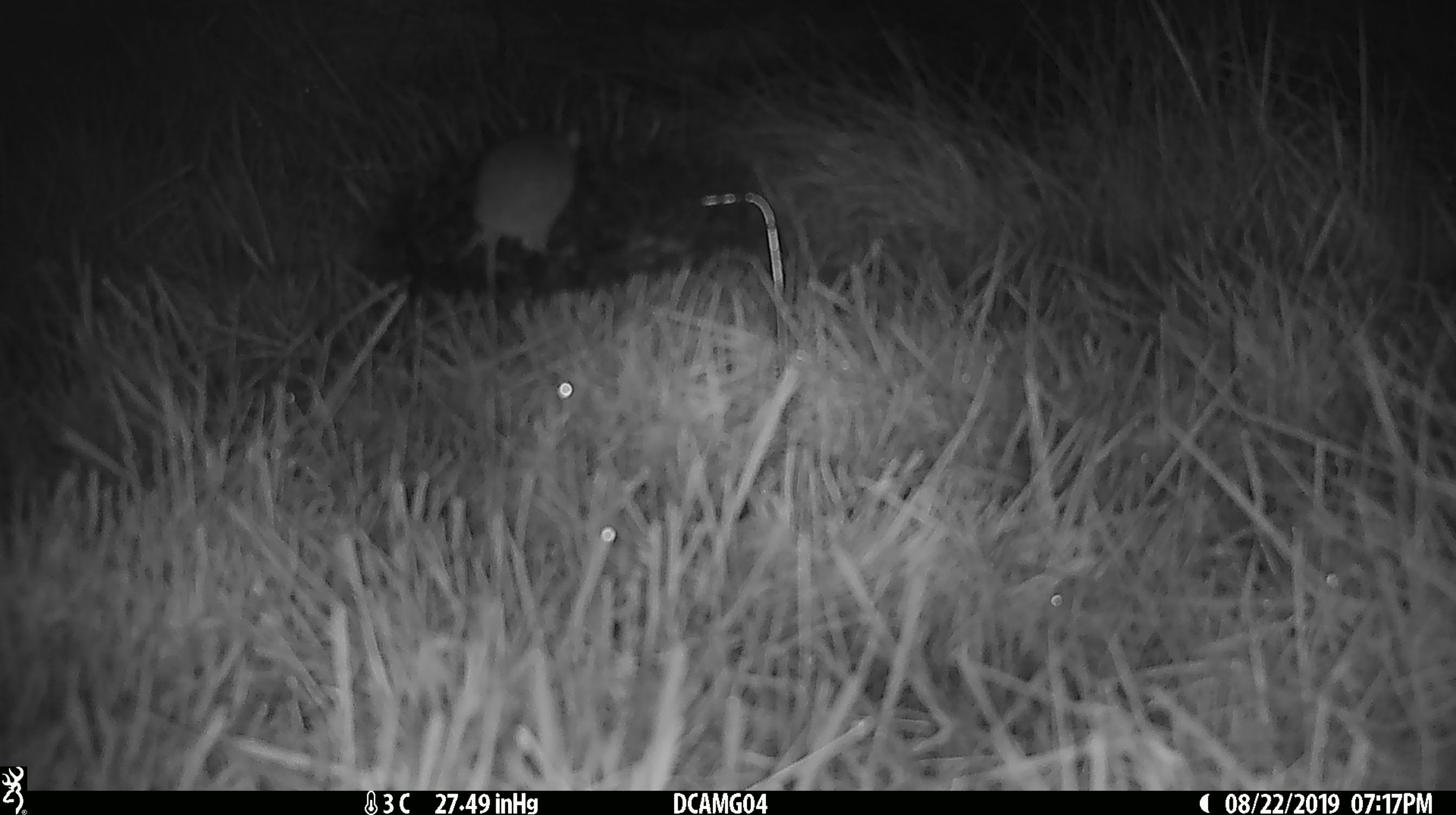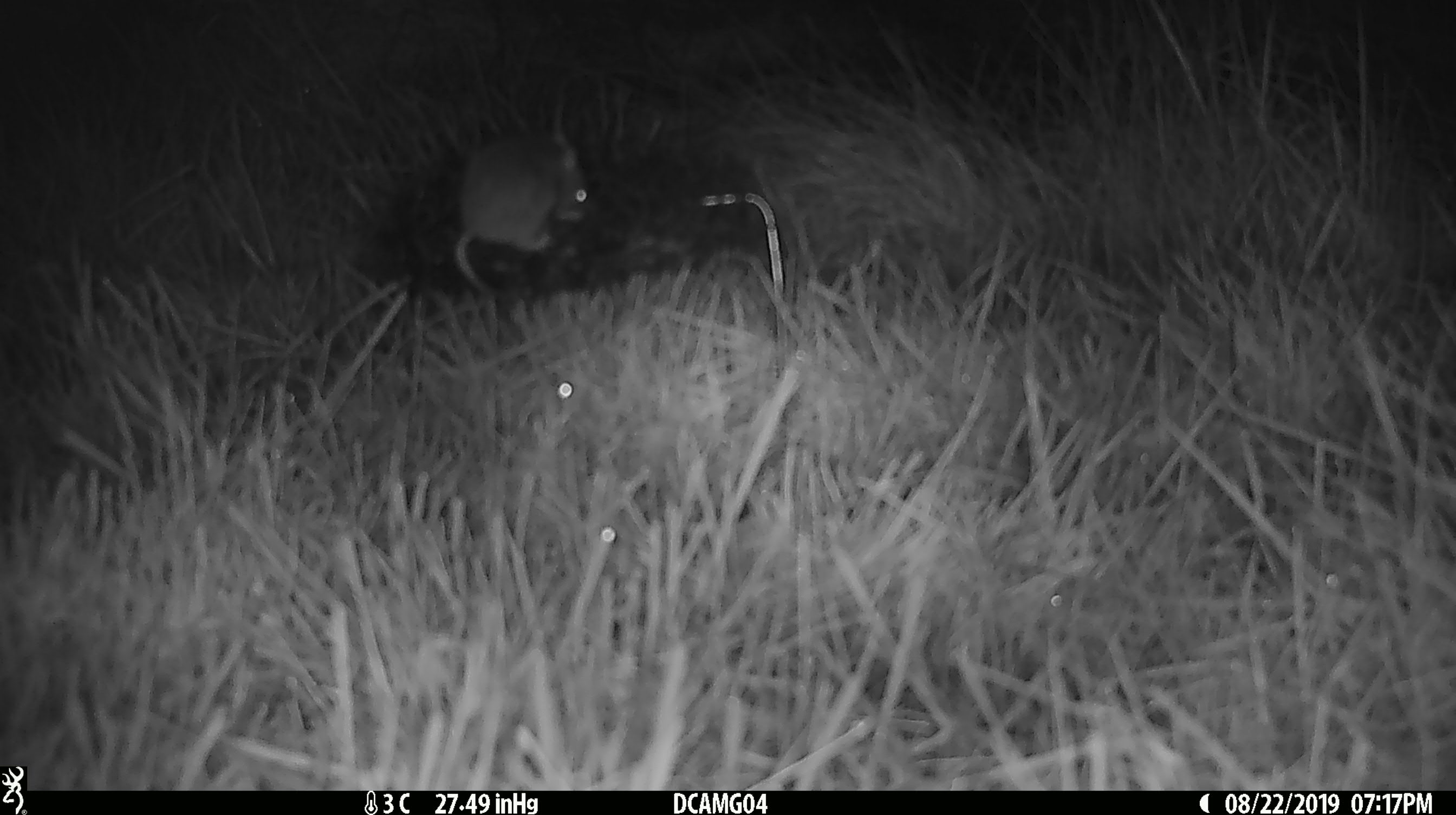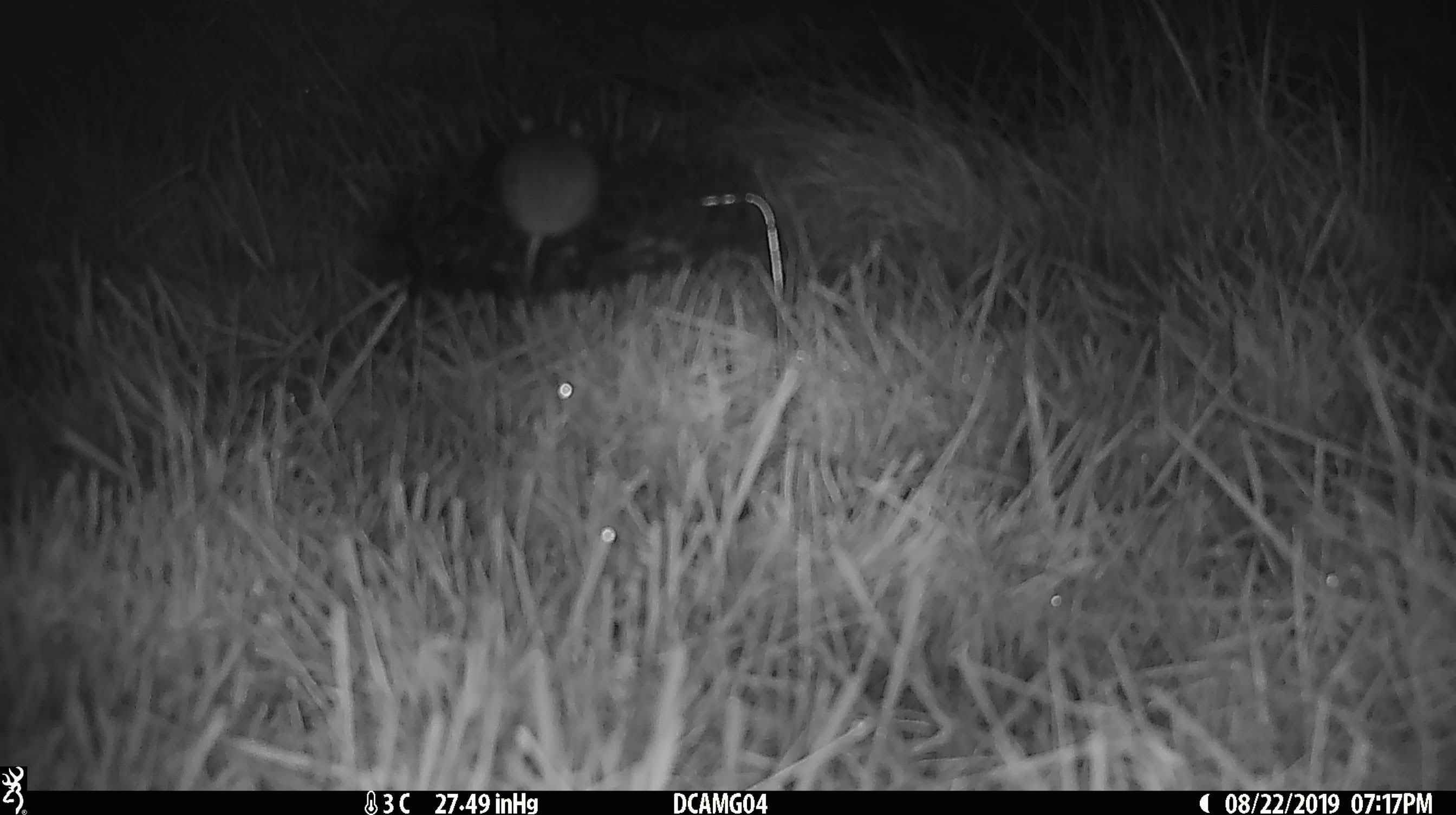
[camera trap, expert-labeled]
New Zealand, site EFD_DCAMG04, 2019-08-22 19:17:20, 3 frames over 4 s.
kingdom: Animalia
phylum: Chordata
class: Mammalia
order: Rodentia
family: Muridae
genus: Mus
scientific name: Mus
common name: mouse